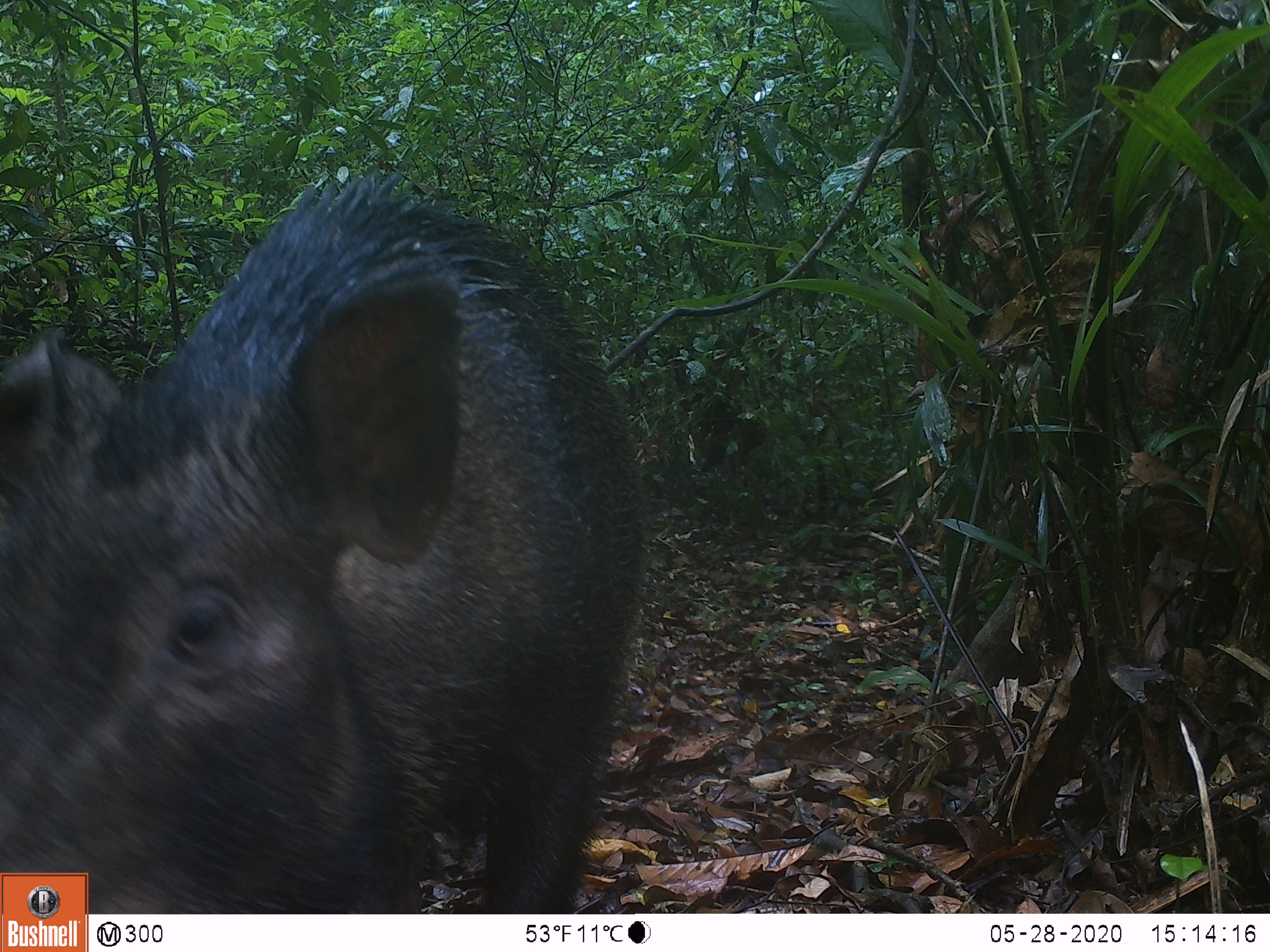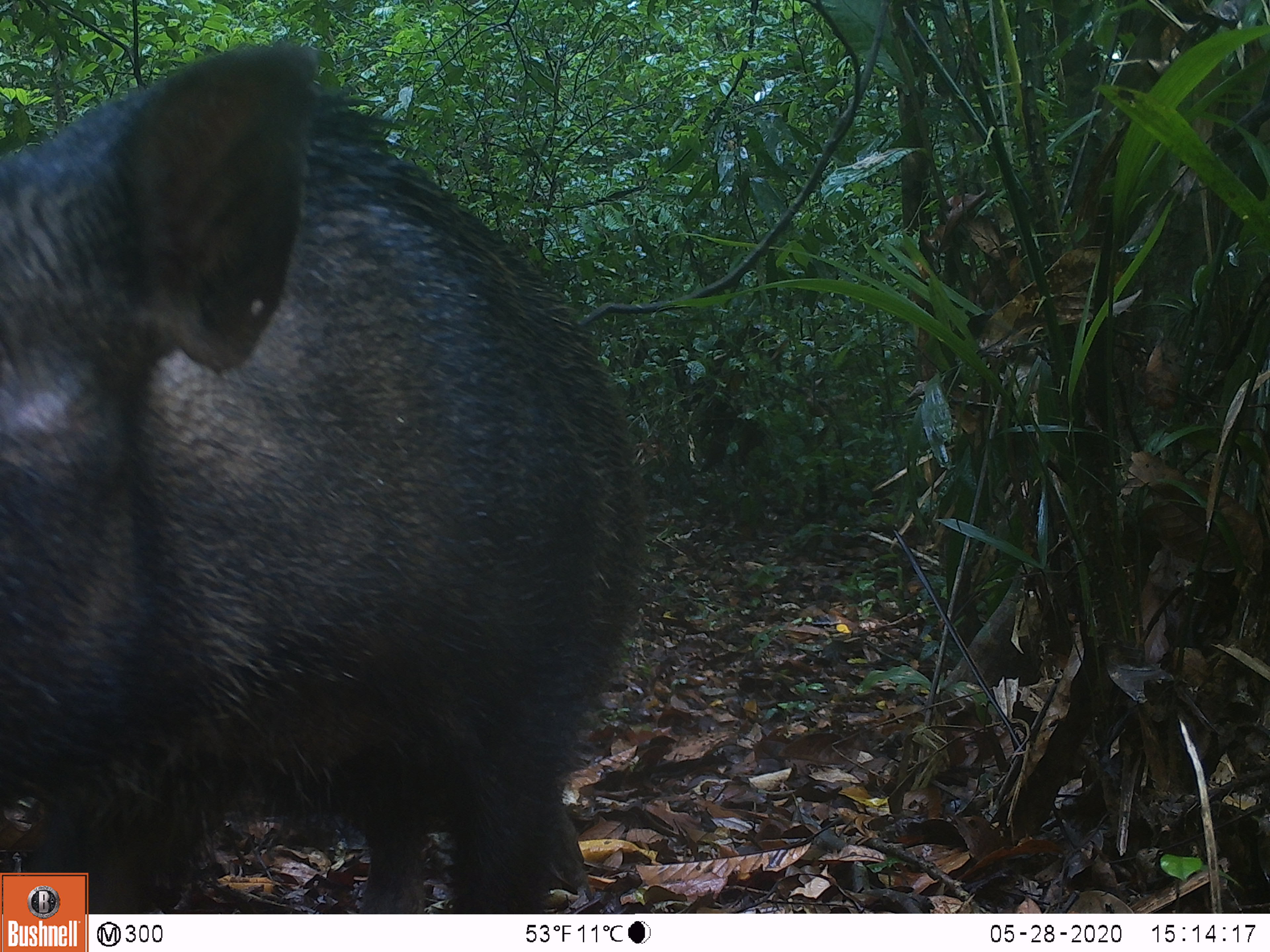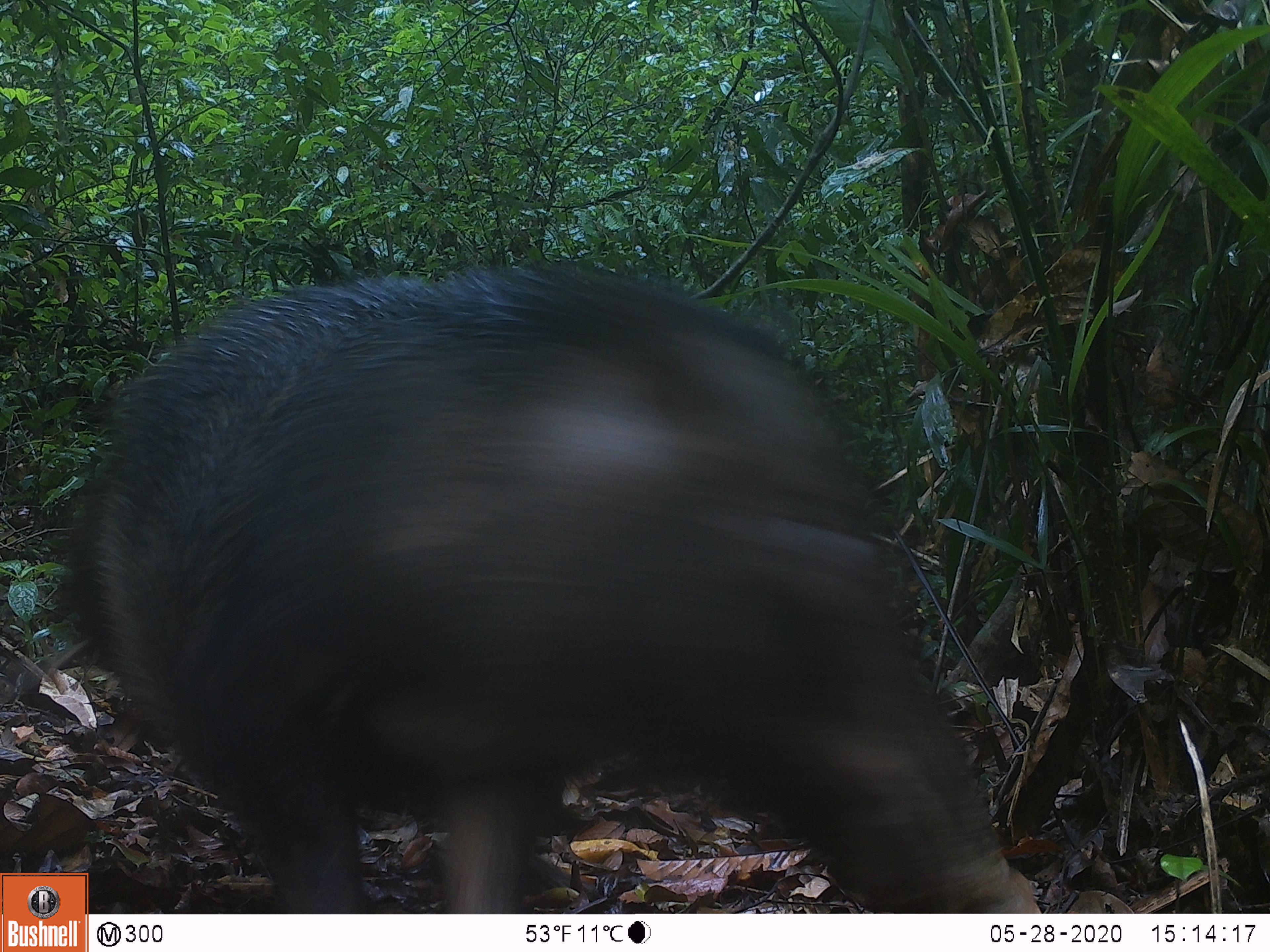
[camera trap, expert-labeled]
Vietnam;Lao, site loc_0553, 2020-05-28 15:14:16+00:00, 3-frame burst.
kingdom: Animalia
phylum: Chordata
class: Mammalia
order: Artiodactyla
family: Suidae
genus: Sus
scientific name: Sus scrofa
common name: eurasian wild pig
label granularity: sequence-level